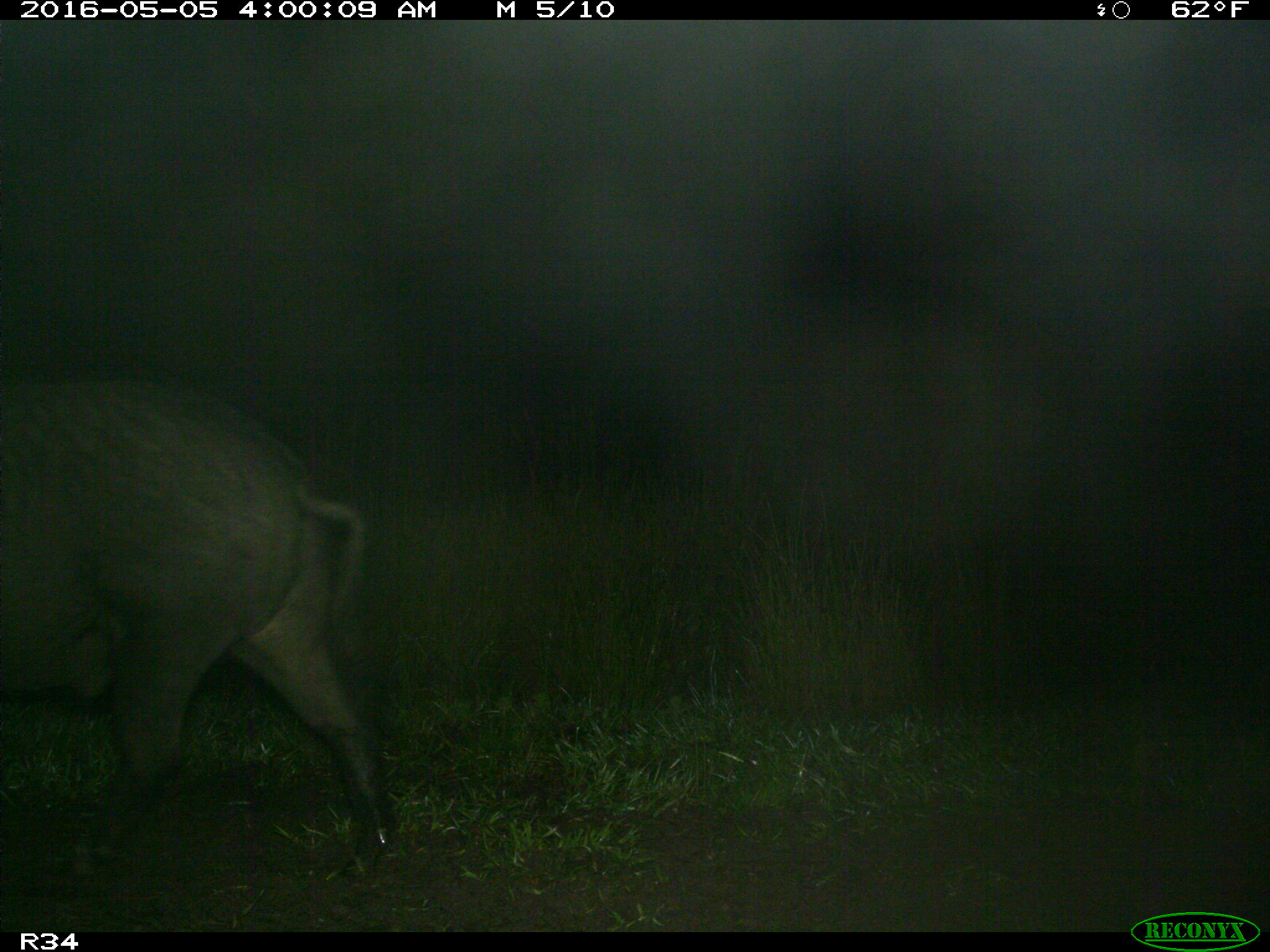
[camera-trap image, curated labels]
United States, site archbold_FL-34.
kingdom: Animalia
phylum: Chordata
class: Mammalia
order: Artiodactyla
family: Suidae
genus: Sus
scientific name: Sus scrofa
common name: wild boar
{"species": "Sus scrofa (wild boar)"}